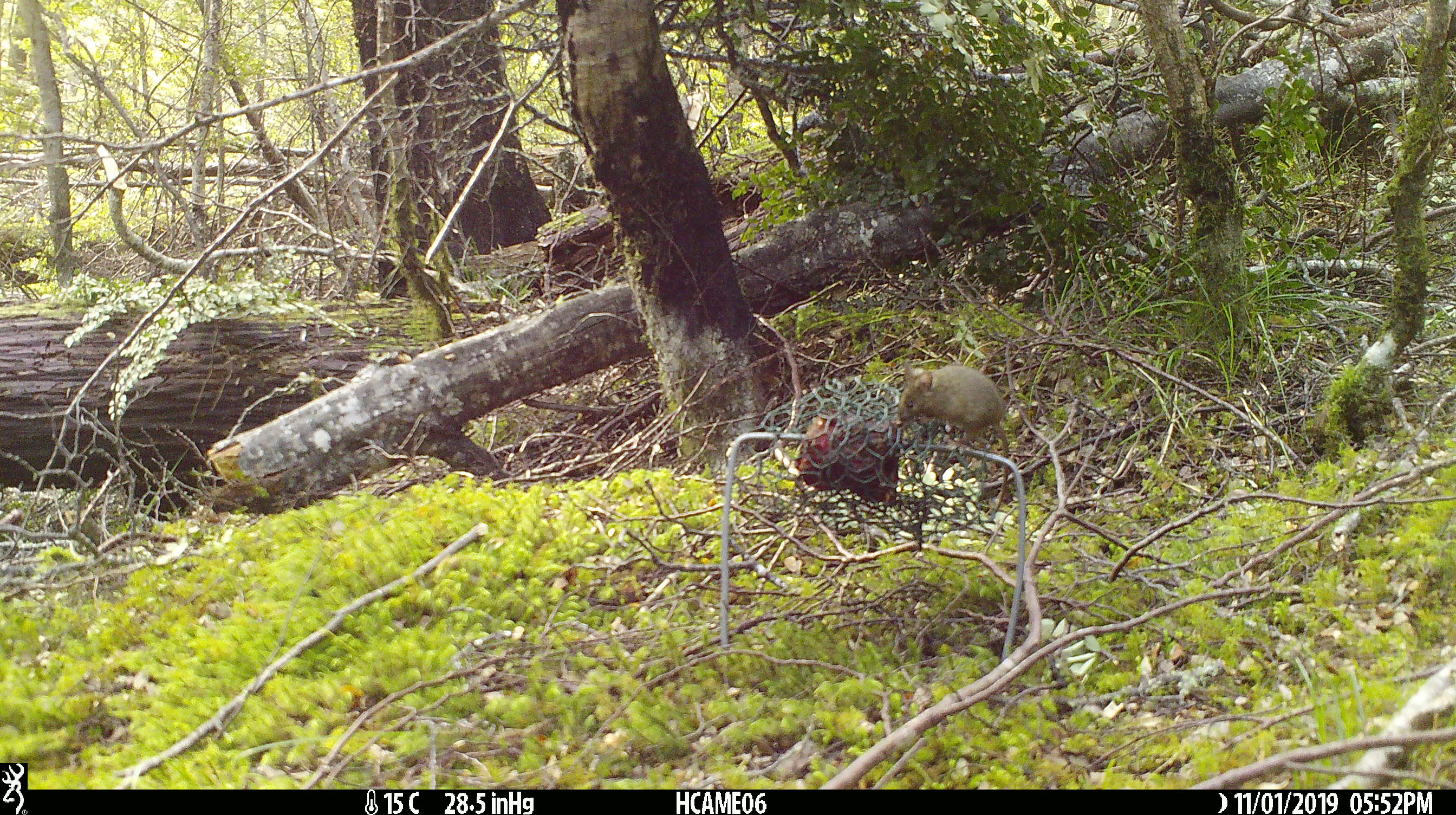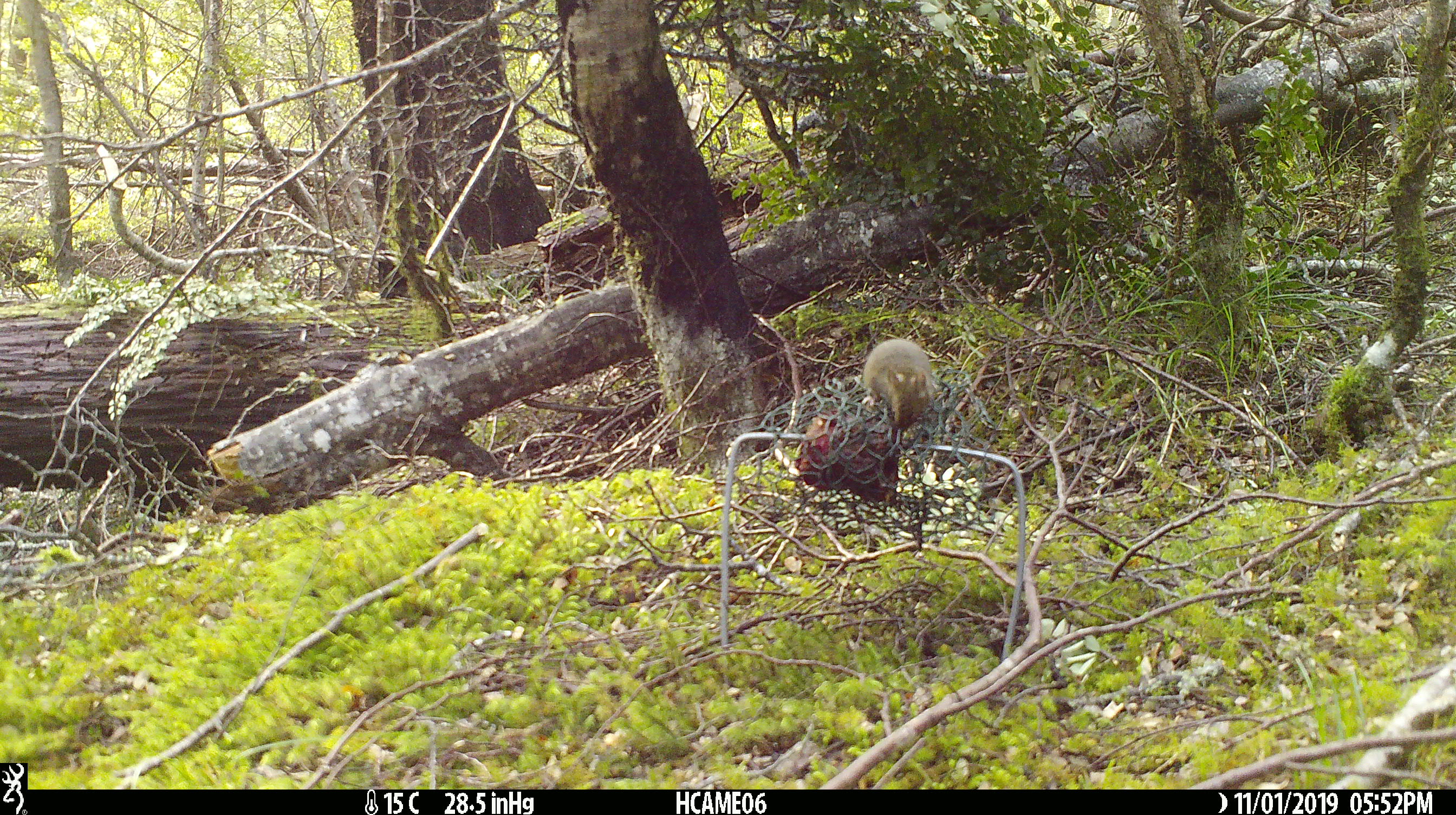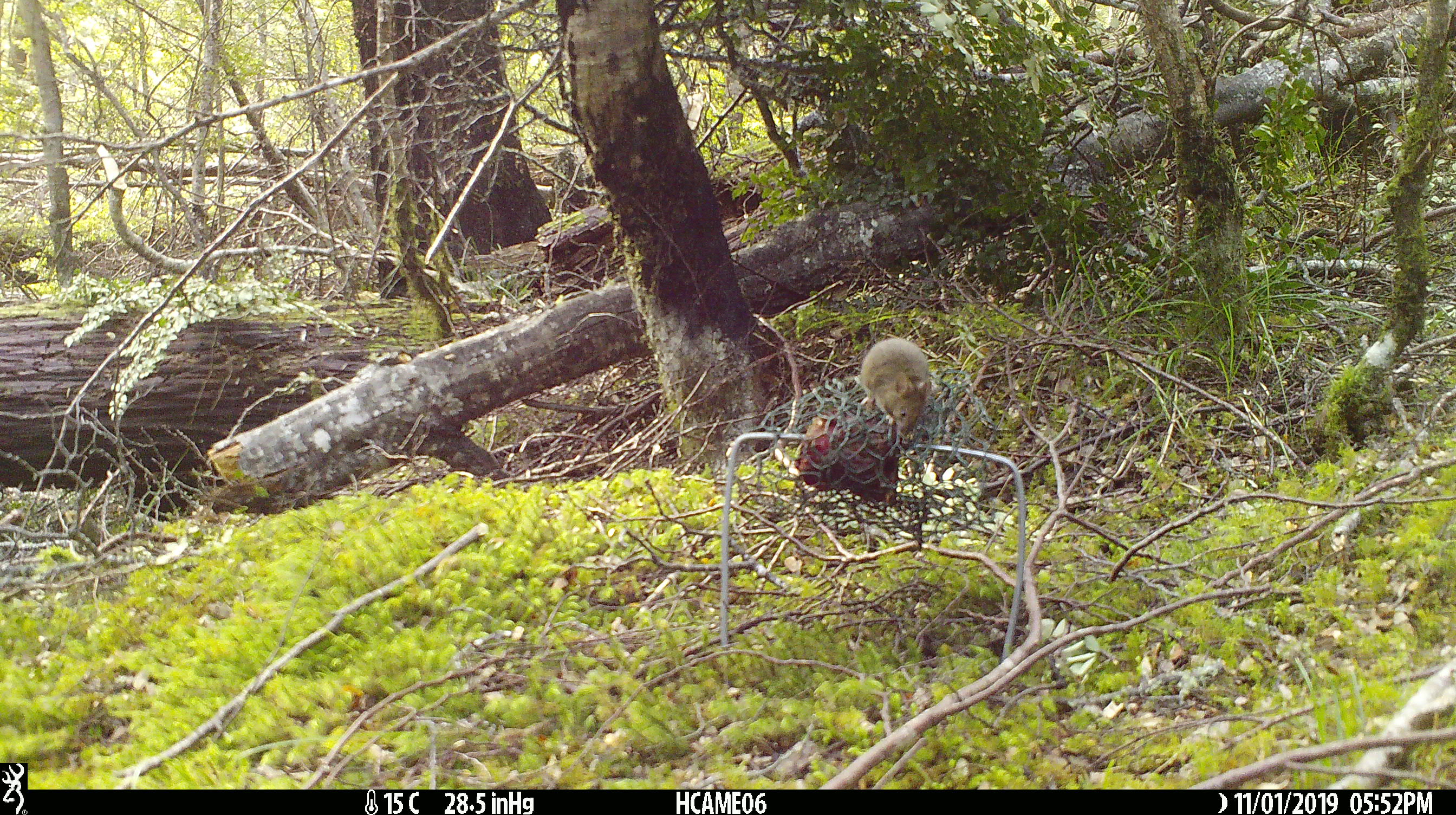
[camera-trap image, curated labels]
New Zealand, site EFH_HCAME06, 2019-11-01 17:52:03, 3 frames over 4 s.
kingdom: Animalia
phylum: Chordata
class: Mammalia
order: Rodentia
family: Muridae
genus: Mus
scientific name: Mus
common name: mouse